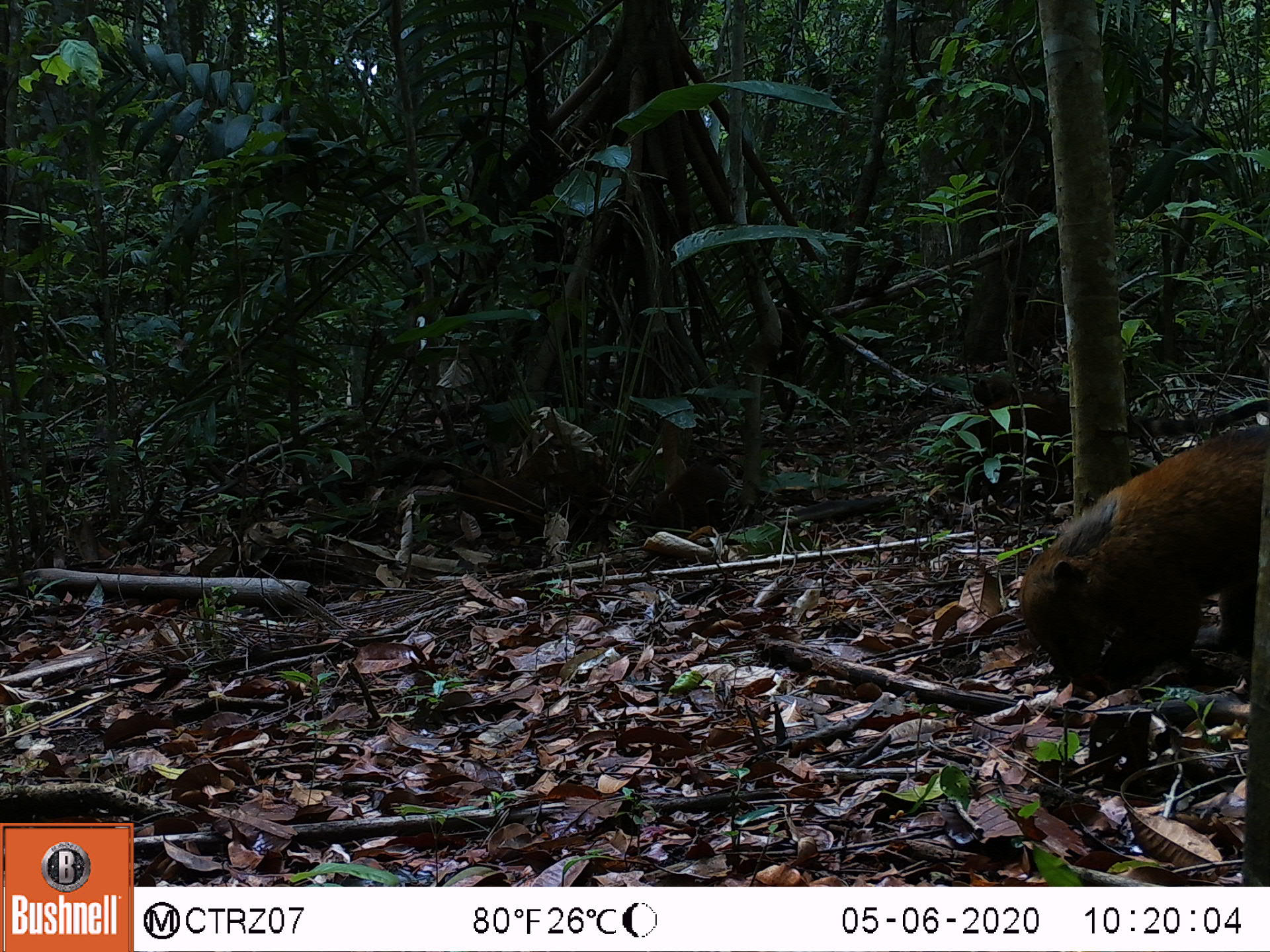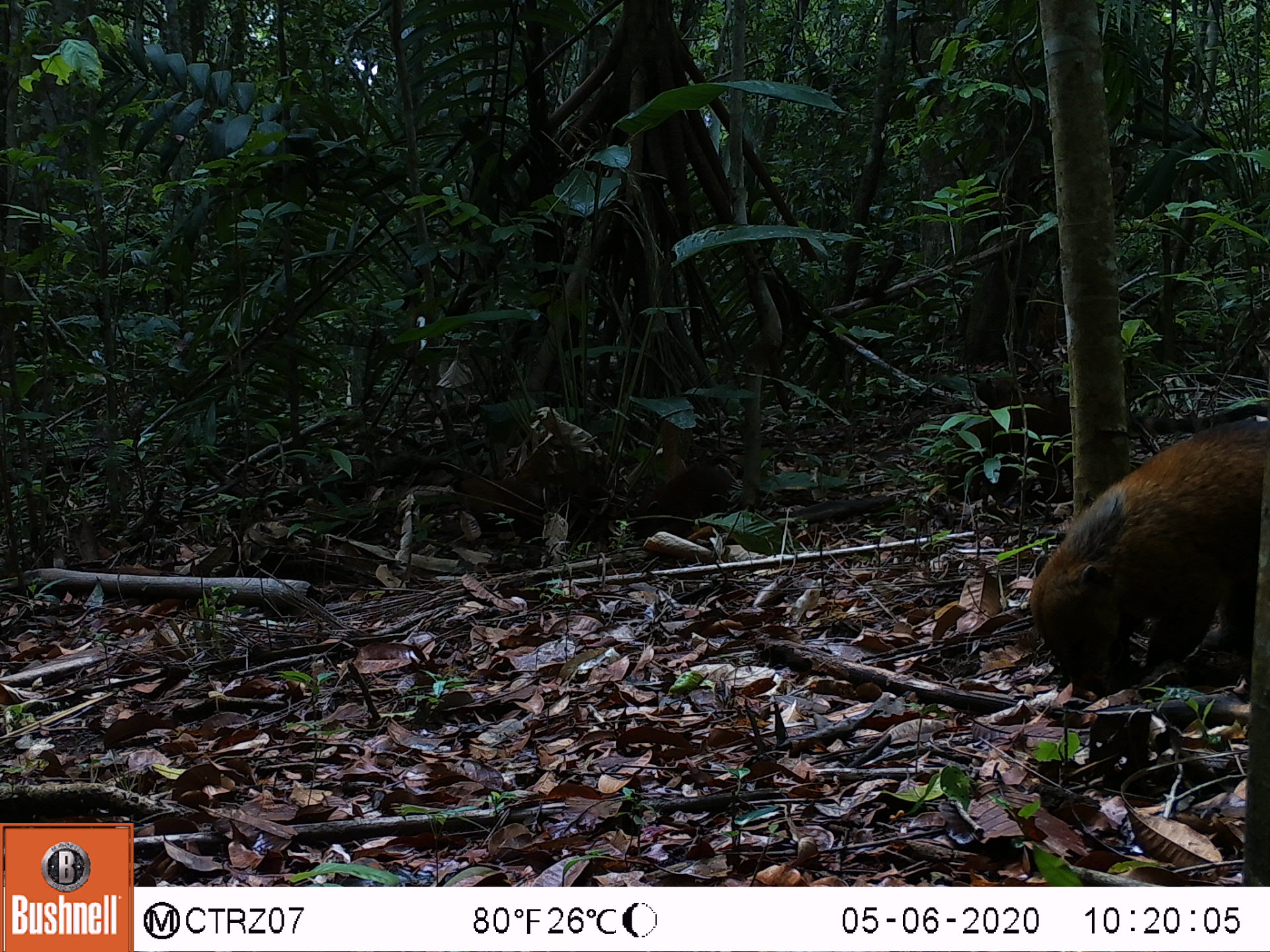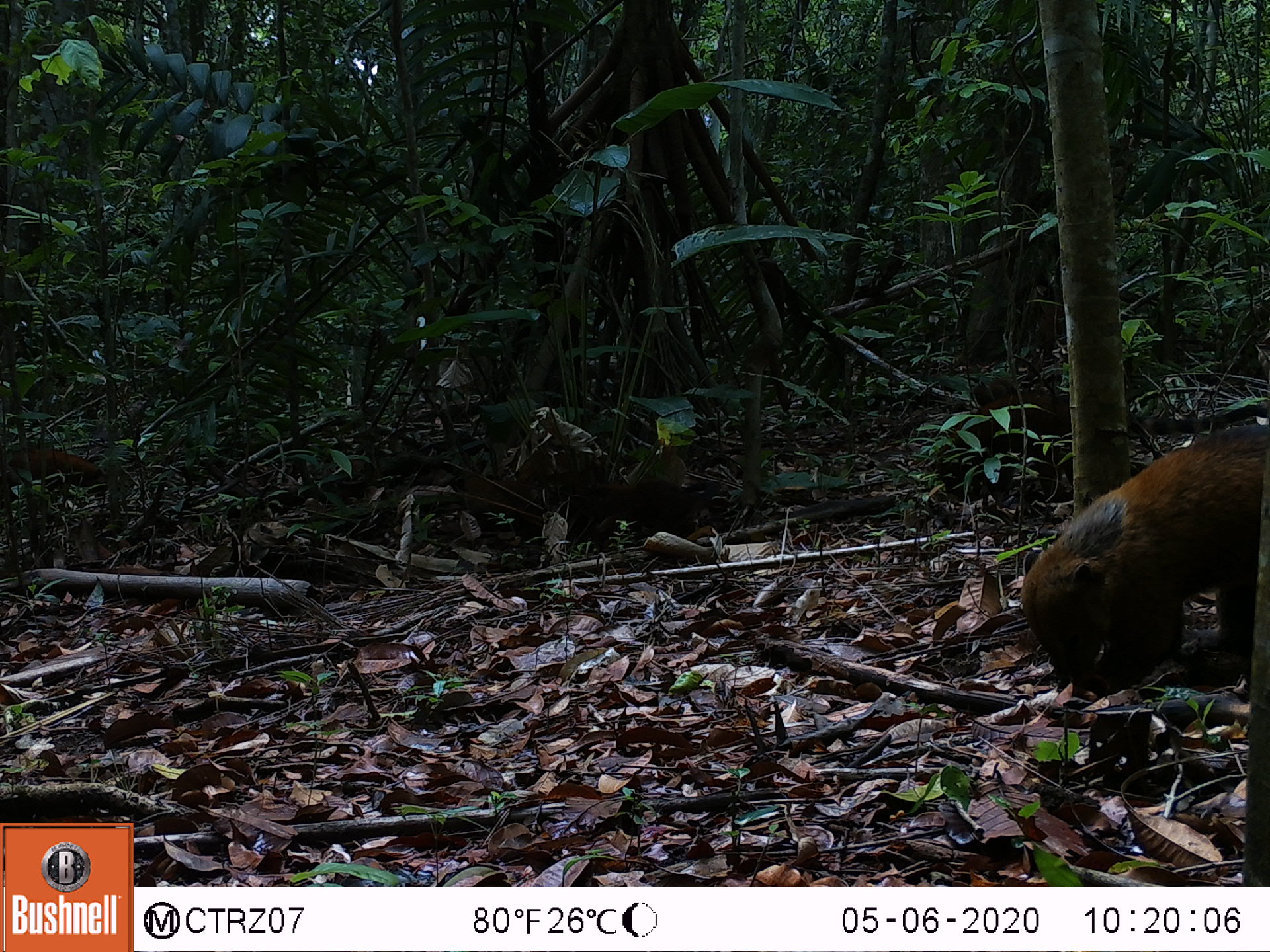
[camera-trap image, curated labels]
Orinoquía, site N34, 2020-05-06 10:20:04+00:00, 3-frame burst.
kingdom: Animalia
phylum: Chordata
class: Mammalia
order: Carnivora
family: Procyonidae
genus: Nasua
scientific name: Nasua nasua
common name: south american coati